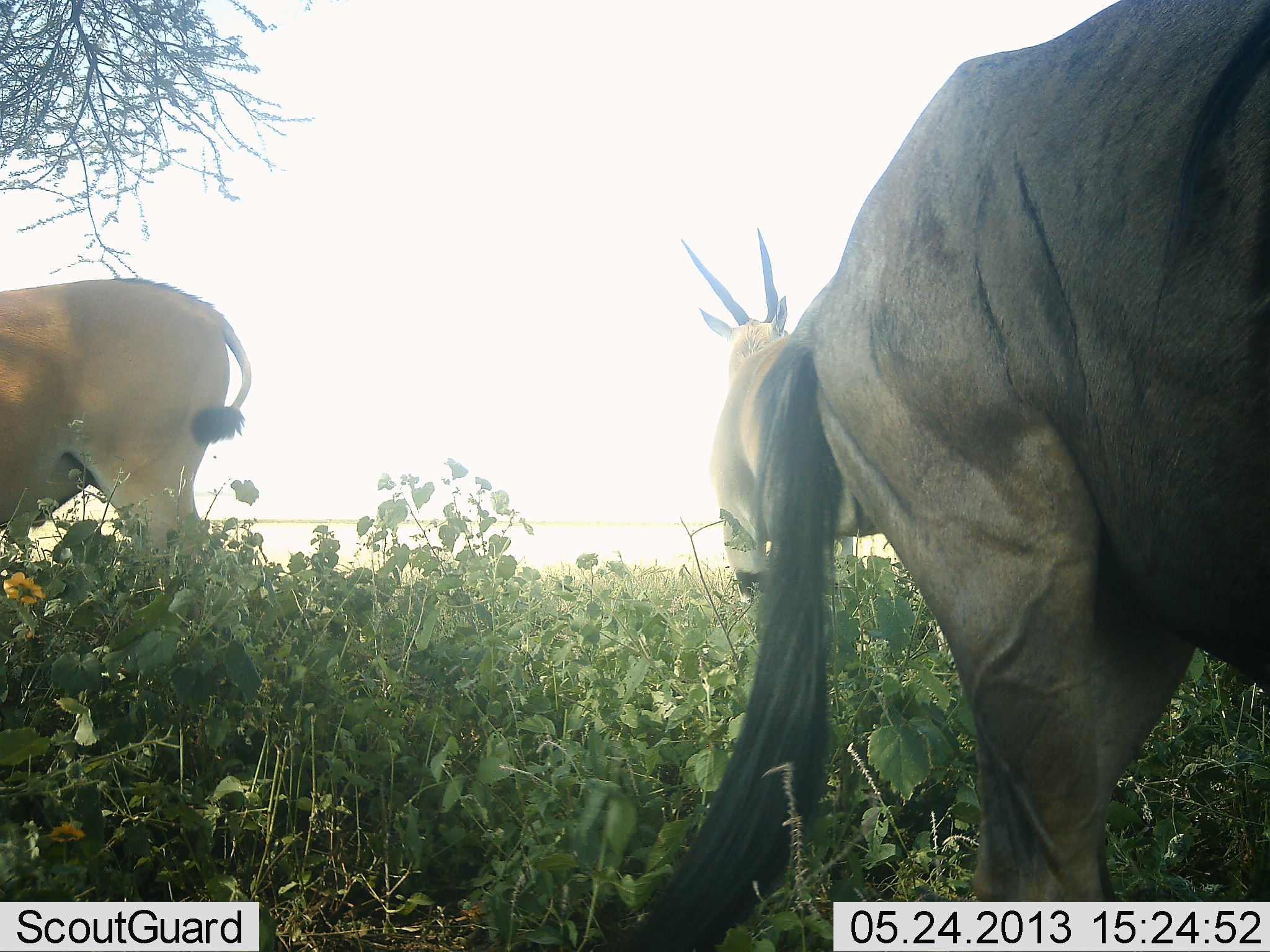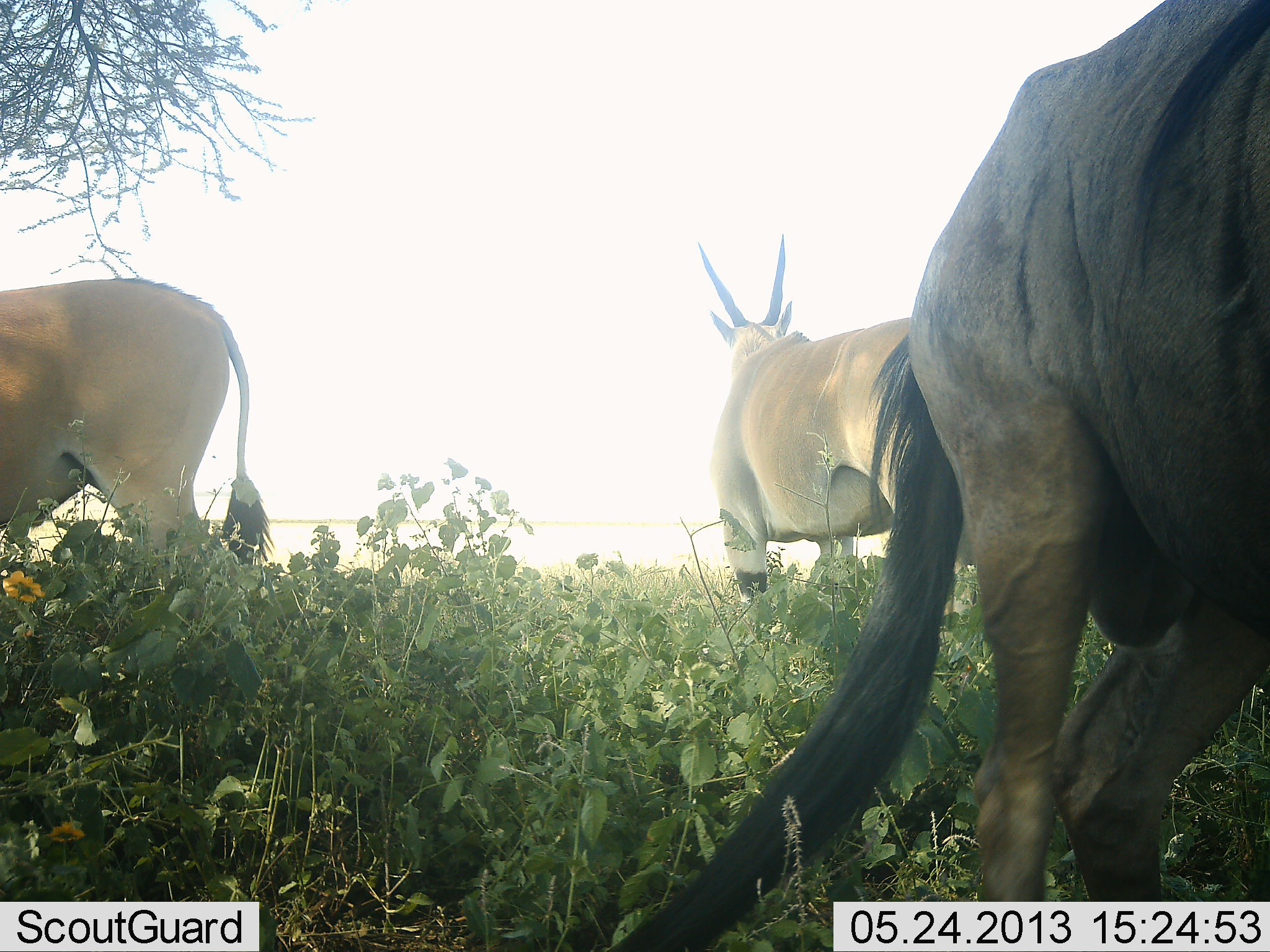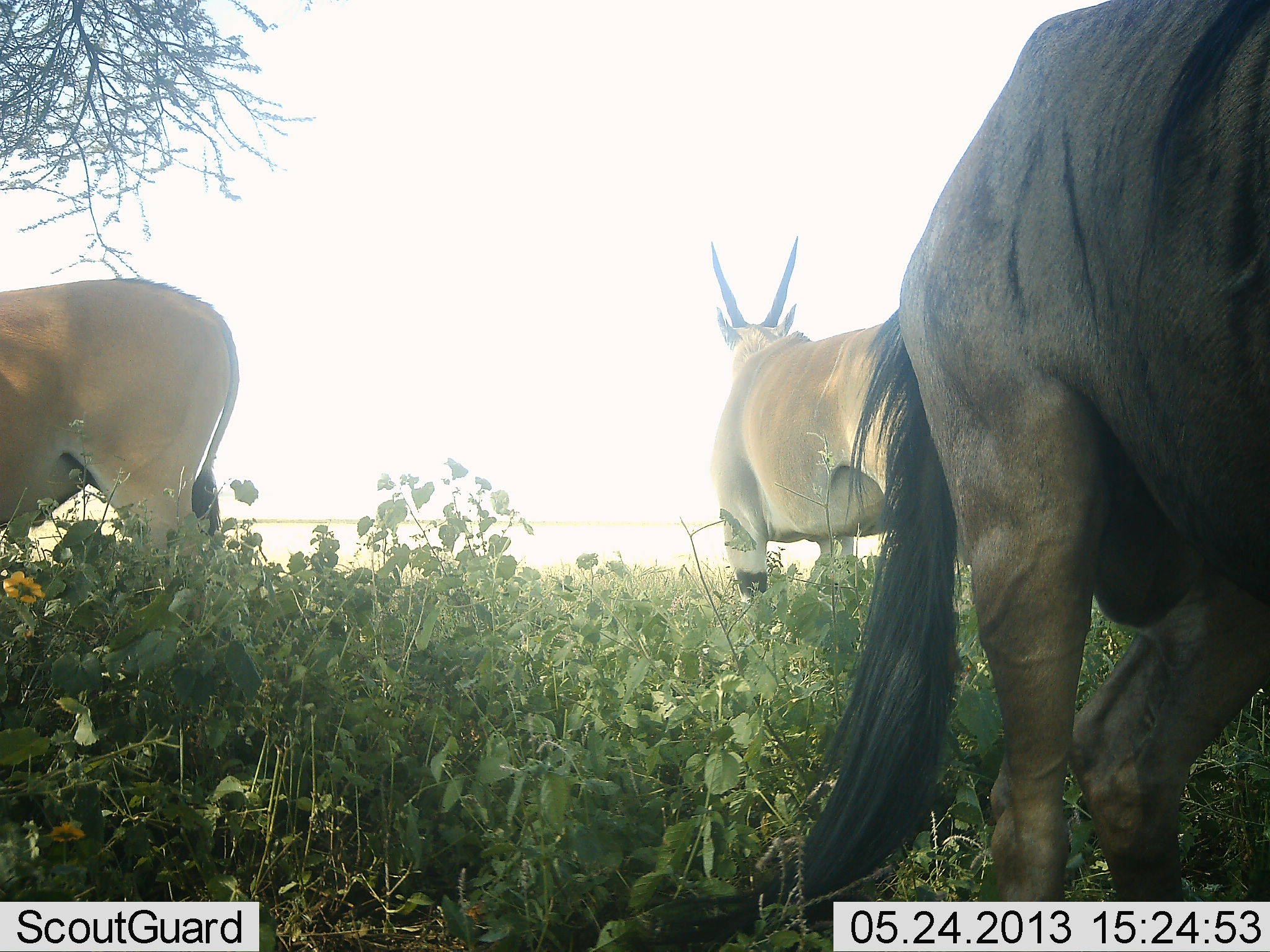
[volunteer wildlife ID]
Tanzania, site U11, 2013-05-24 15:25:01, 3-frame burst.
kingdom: Animalia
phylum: Chordata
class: Mammalia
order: Artiodactyla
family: Bovidae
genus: Tragelaphus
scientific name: Tragelaphus oryx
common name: eland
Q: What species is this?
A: Eland (Tragelaphus oryx).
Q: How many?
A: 2.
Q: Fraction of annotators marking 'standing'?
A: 100%.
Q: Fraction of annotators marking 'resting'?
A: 7%.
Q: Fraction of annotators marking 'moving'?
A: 0%.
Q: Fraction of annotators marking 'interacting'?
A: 0%.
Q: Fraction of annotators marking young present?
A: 0%.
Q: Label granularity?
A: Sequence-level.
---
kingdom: Animalia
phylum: Chordata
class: Mammalia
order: Artiodactyla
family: Bovidae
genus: Connochaetes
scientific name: Connochaetes taurinus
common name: blue wildebeest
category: wildebeest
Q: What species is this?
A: Wildebeest (blue wildebeest) (Connochaetes taurinus).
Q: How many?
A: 1.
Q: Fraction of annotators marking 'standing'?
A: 77%.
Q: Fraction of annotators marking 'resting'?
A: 8%.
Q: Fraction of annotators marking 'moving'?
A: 15%.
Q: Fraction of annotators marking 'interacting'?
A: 0%.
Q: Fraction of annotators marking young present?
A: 0%.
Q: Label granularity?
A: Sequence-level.